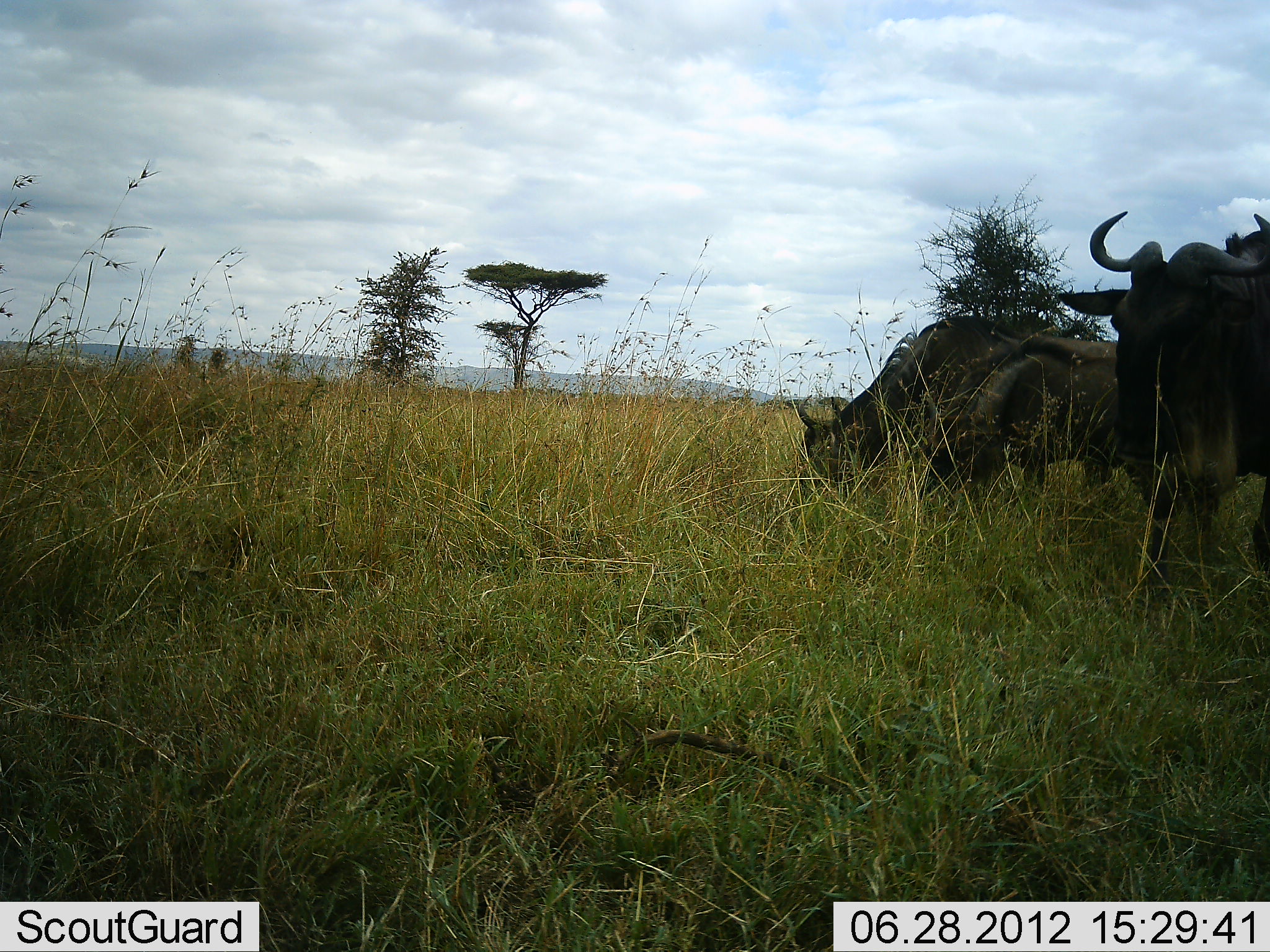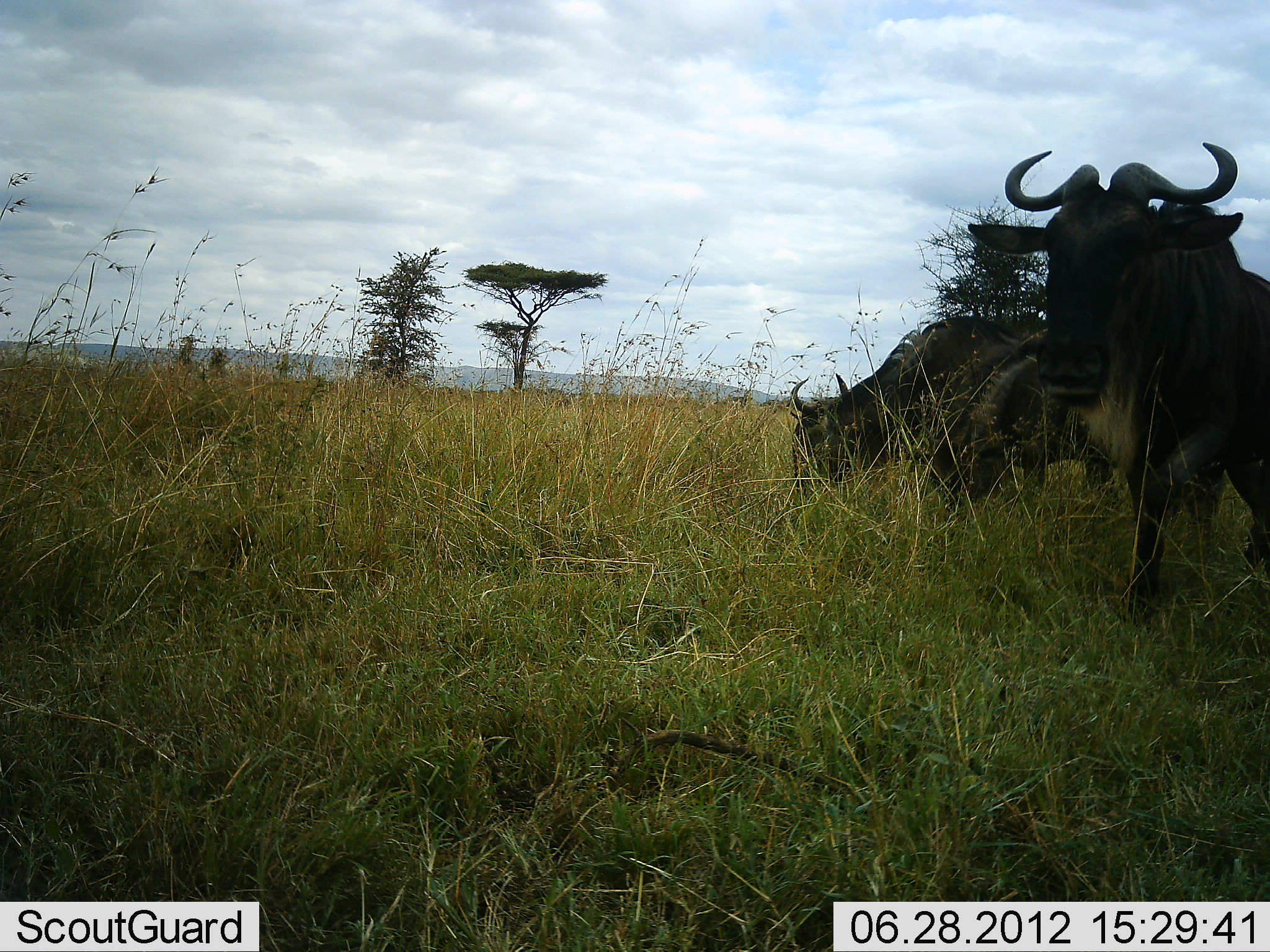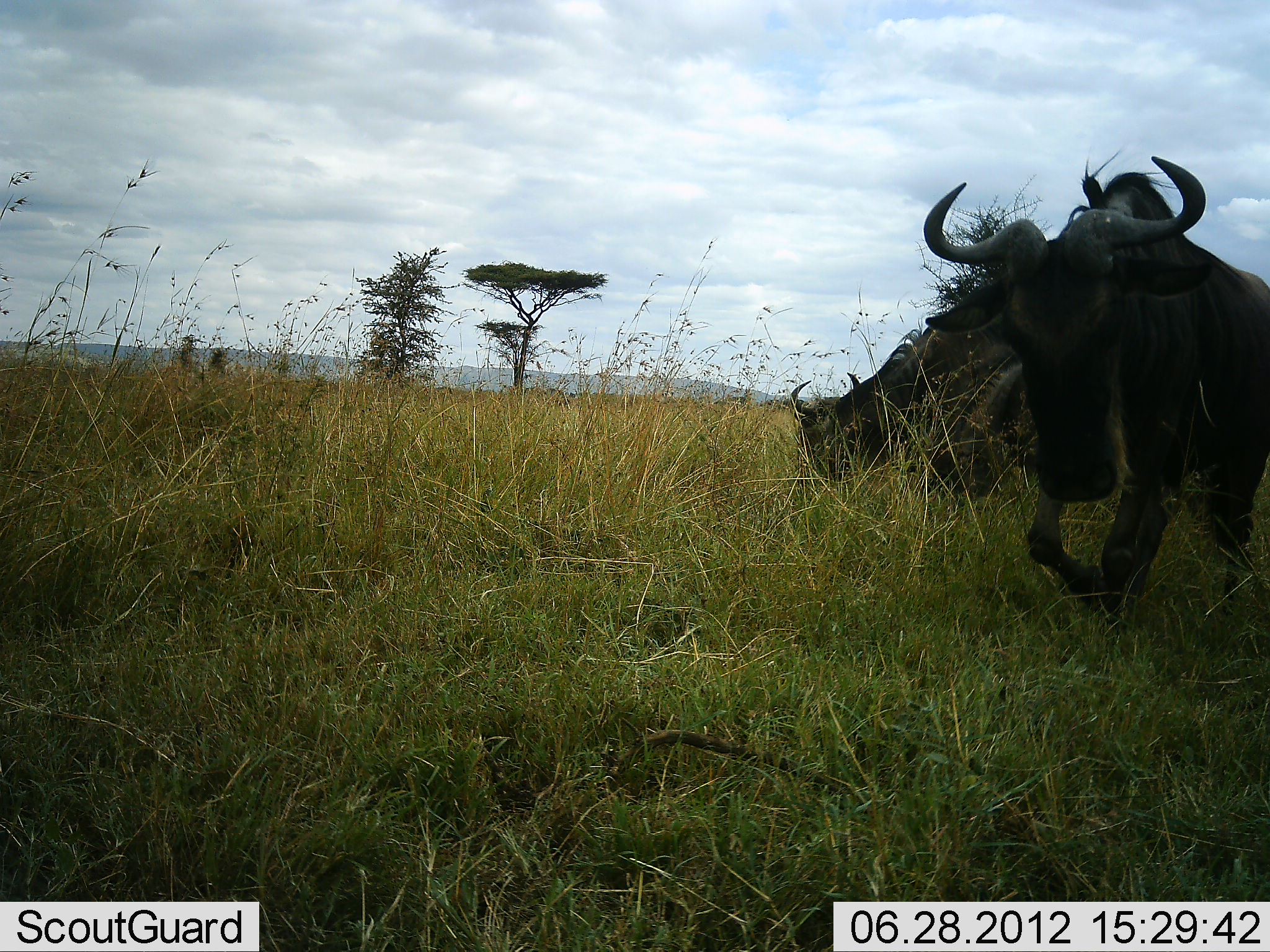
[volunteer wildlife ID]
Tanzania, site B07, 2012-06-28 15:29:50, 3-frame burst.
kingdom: Animalia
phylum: Chordata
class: Mammalia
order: Artiodactyla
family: Bovidae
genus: Connochaetes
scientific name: Connochaetes taurinus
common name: blue wildebeest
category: wildebeest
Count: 3.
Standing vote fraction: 50%.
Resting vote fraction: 0%.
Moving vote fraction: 70%.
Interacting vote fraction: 0%.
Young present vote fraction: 0%.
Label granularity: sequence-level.